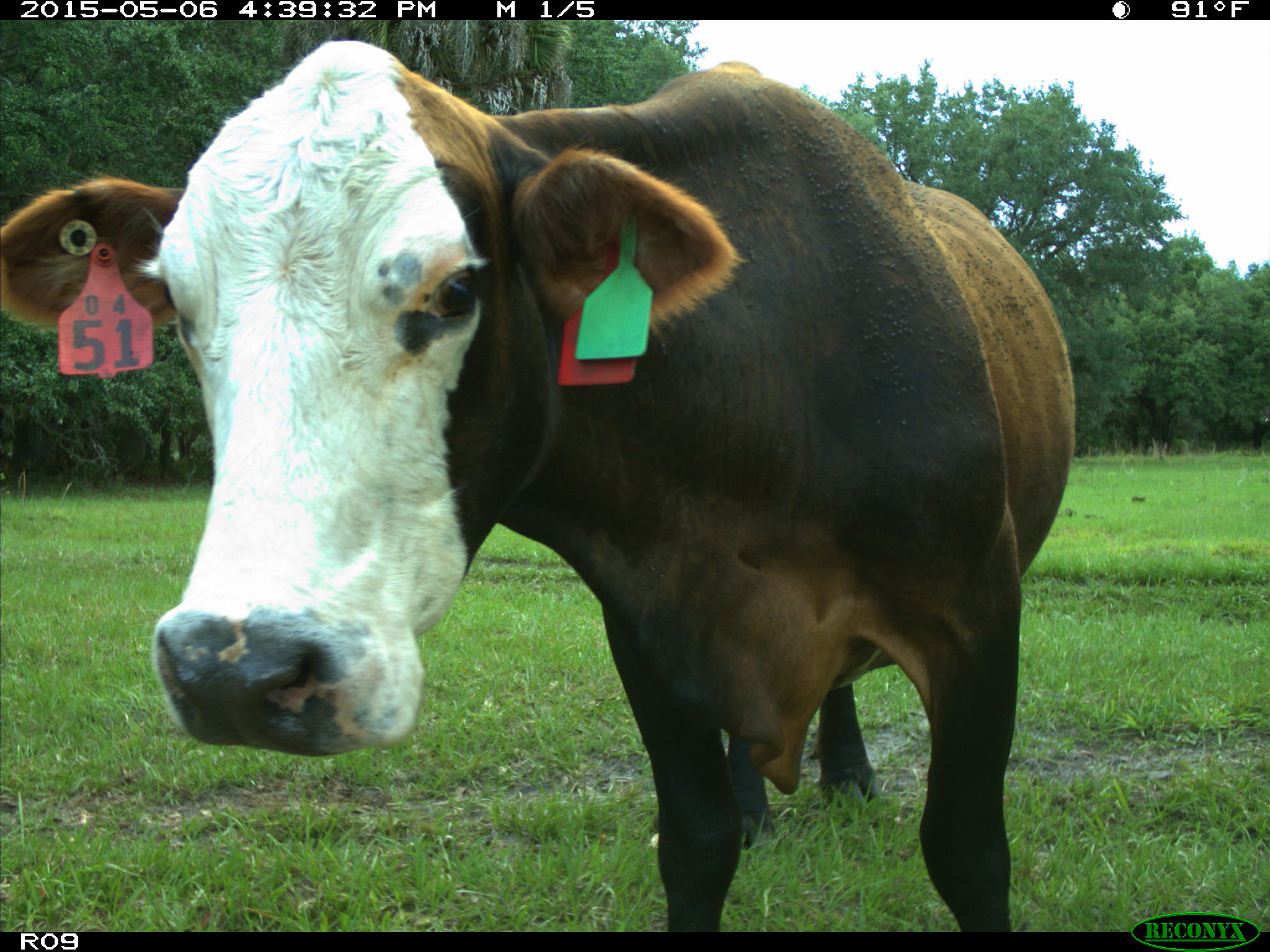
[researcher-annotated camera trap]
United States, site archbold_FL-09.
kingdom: Animalia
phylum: Chordata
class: Mammalia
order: Artiodactyla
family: Bovidae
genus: Bos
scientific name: Bos taurus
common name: domestic cow